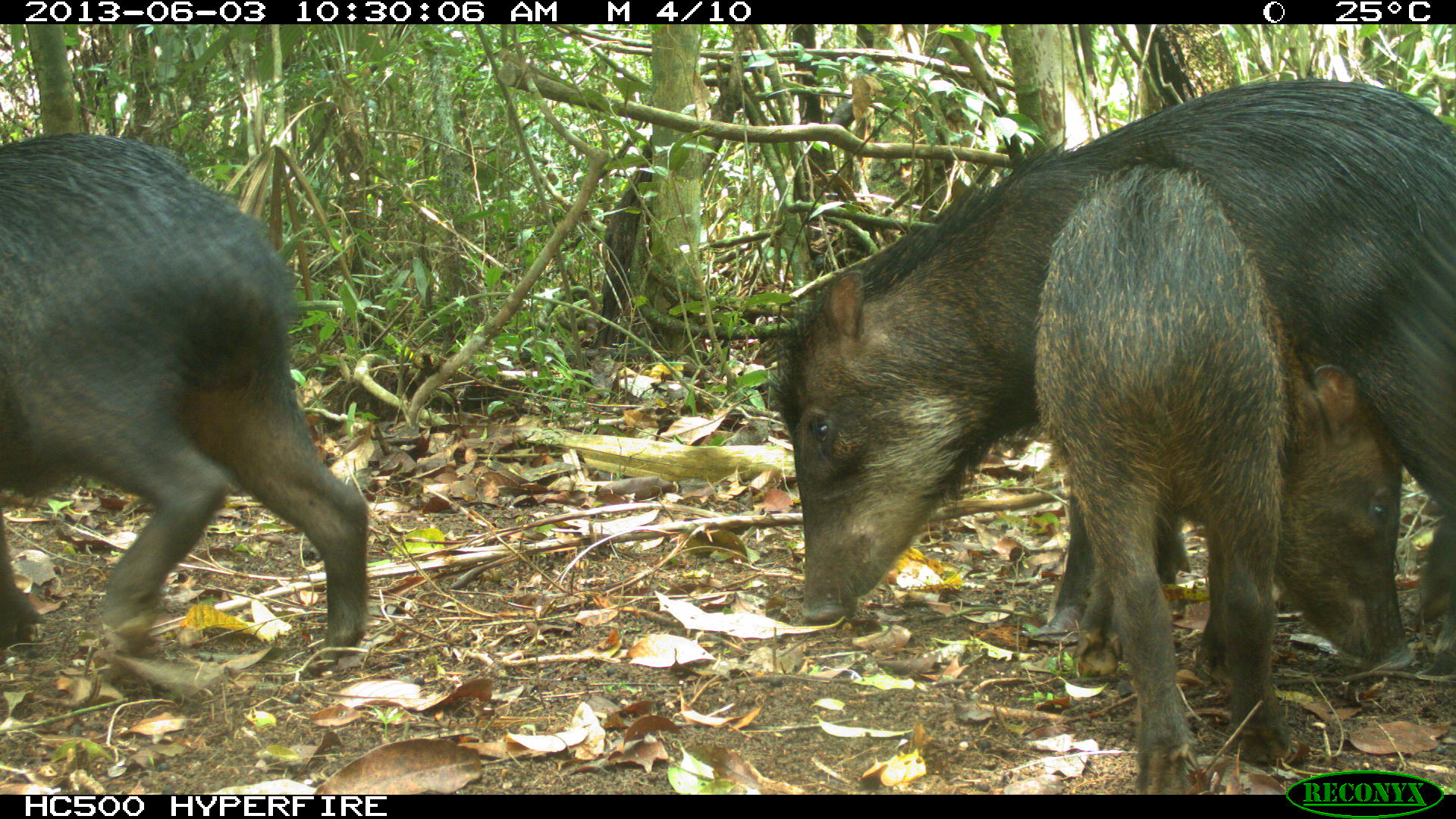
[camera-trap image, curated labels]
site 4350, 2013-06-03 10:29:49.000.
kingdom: Animalia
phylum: Chordata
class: Mammalia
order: Artiodactyla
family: Tayassuidae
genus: Tayassu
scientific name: Tayassu pecari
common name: white-lipped peccary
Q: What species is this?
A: Tayassu pecari (white-lipped peccary).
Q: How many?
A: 6.